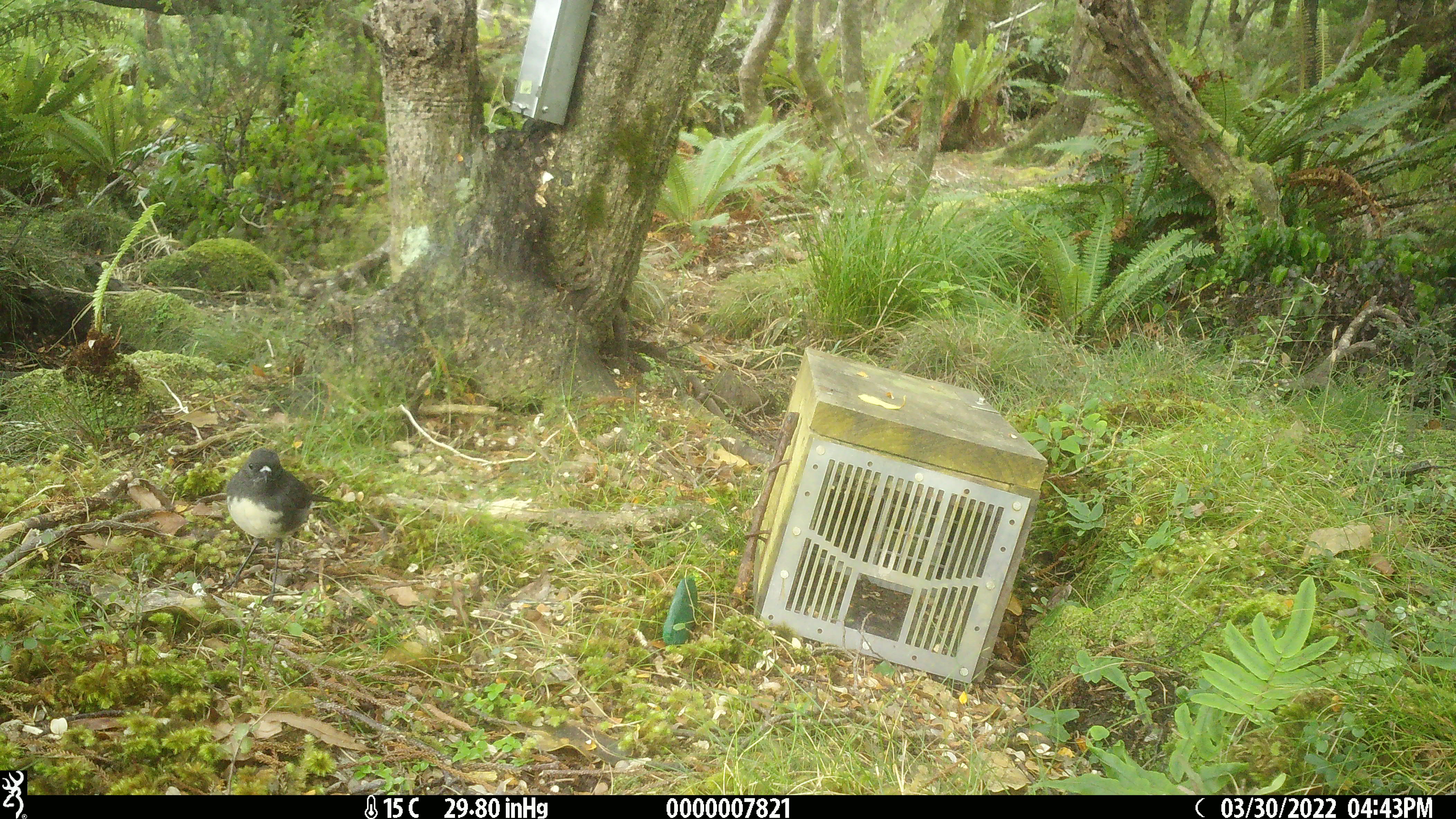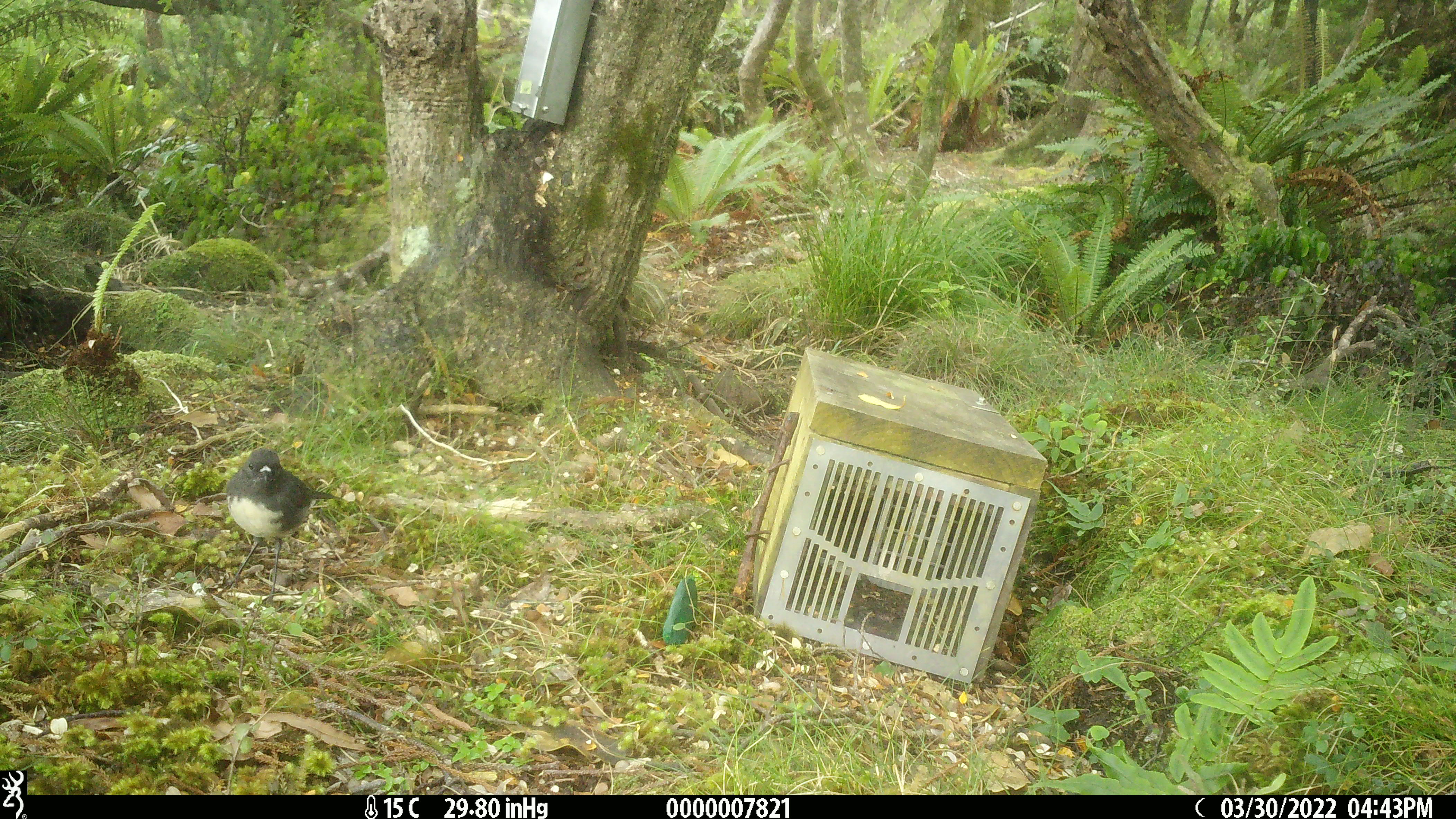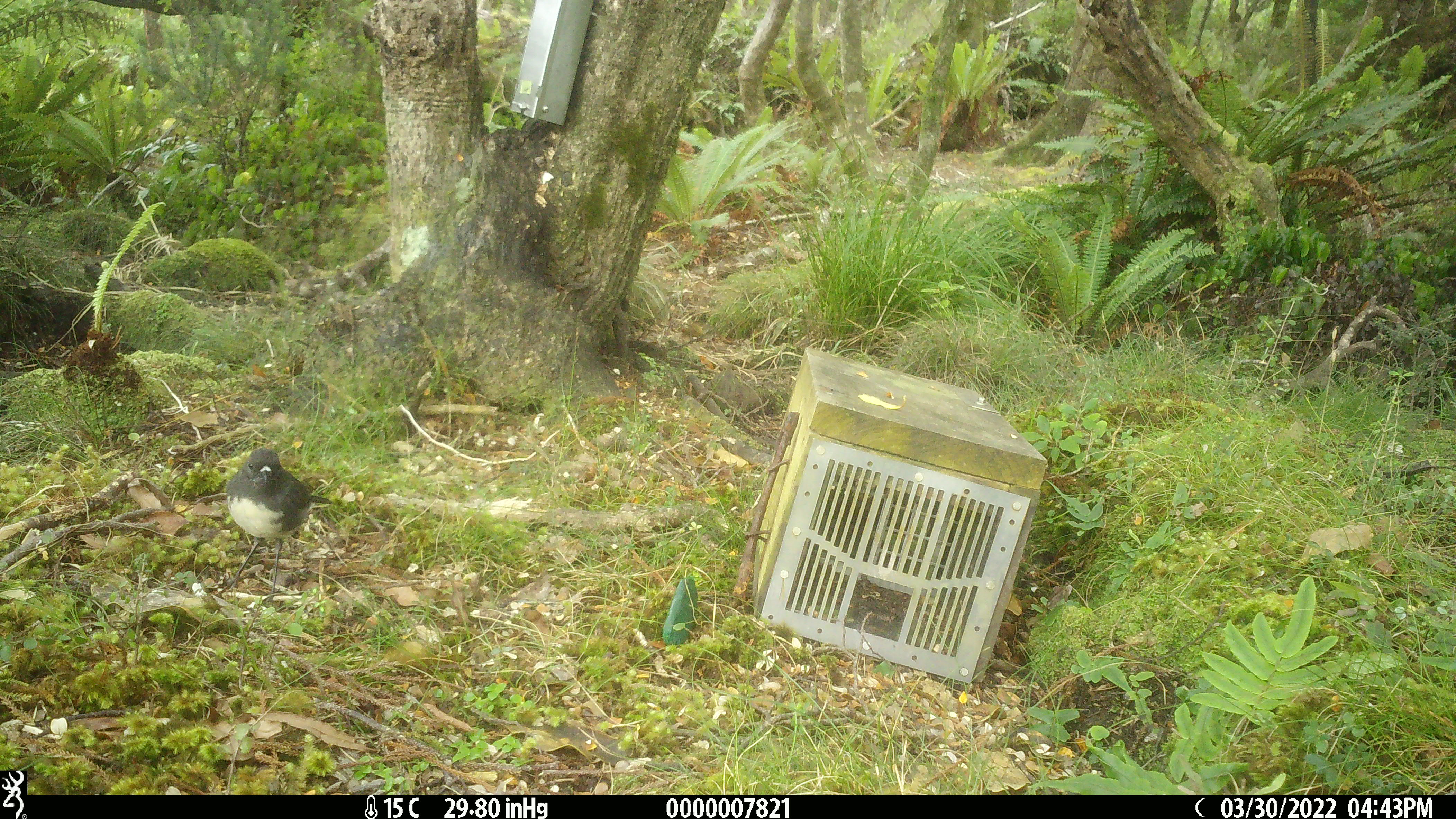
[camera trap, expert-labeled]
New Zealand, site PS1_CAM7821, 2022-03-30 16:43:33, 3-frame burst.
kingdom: Animalia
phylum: Chordata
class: Aves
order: Passeriformes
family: Petroicidae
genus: Petroica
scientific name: Petroica australis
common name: new zealand robin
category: robin